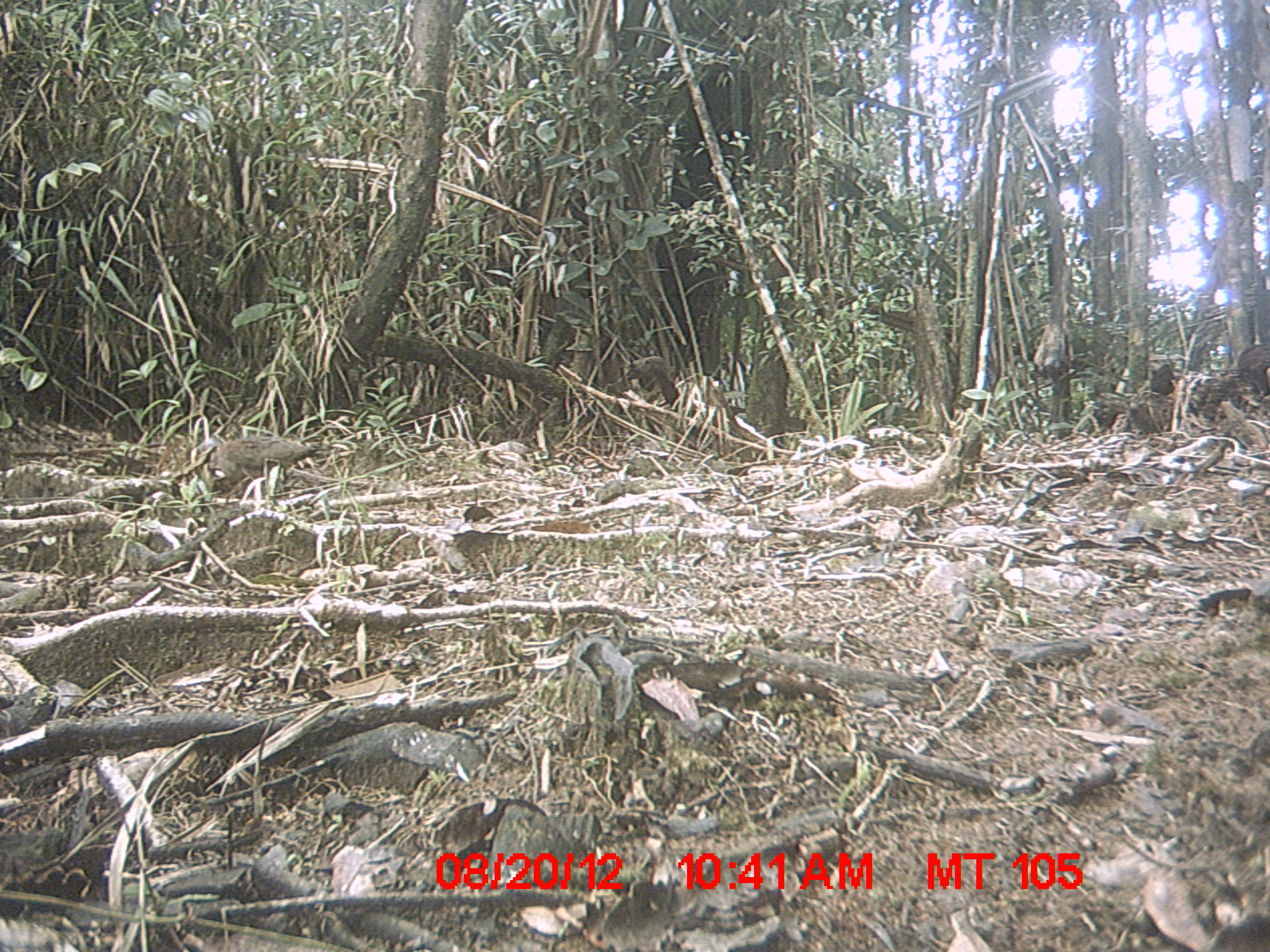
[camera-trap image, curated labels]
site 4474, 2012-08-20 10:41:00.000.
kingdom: Animalia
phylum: Chordata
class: Aves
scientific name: Aves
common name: bird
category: unknown bird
Unknown bird (bird) (Aves), count 1.